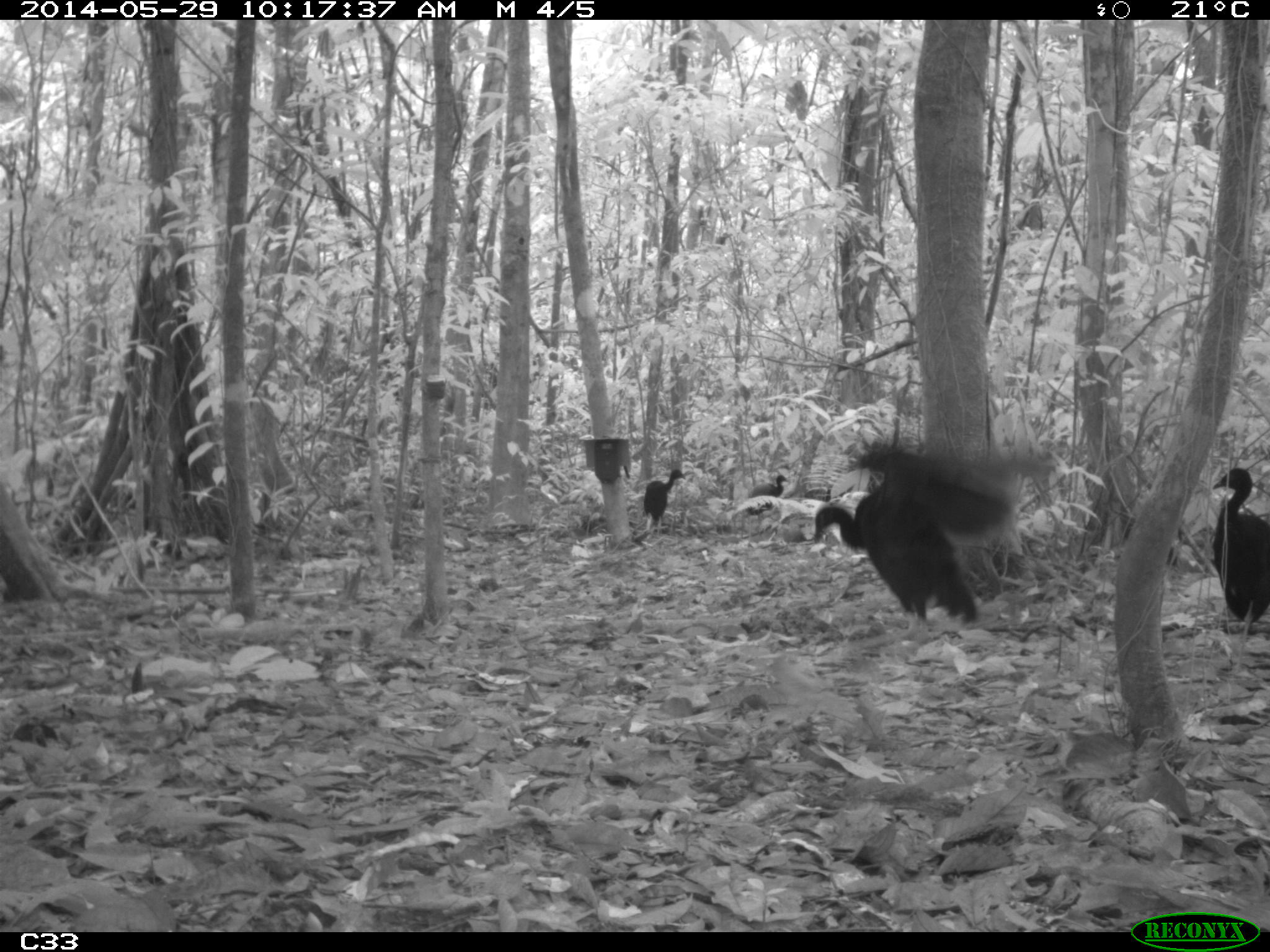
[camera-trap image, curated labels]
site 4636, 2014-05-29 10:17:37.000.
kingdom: Animalia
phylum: Chordata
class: Aves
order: Gruiformes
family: Psophiidae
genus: Psophia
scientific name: Psophia crepitans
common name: gray-winged trumpeter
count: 5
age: adult